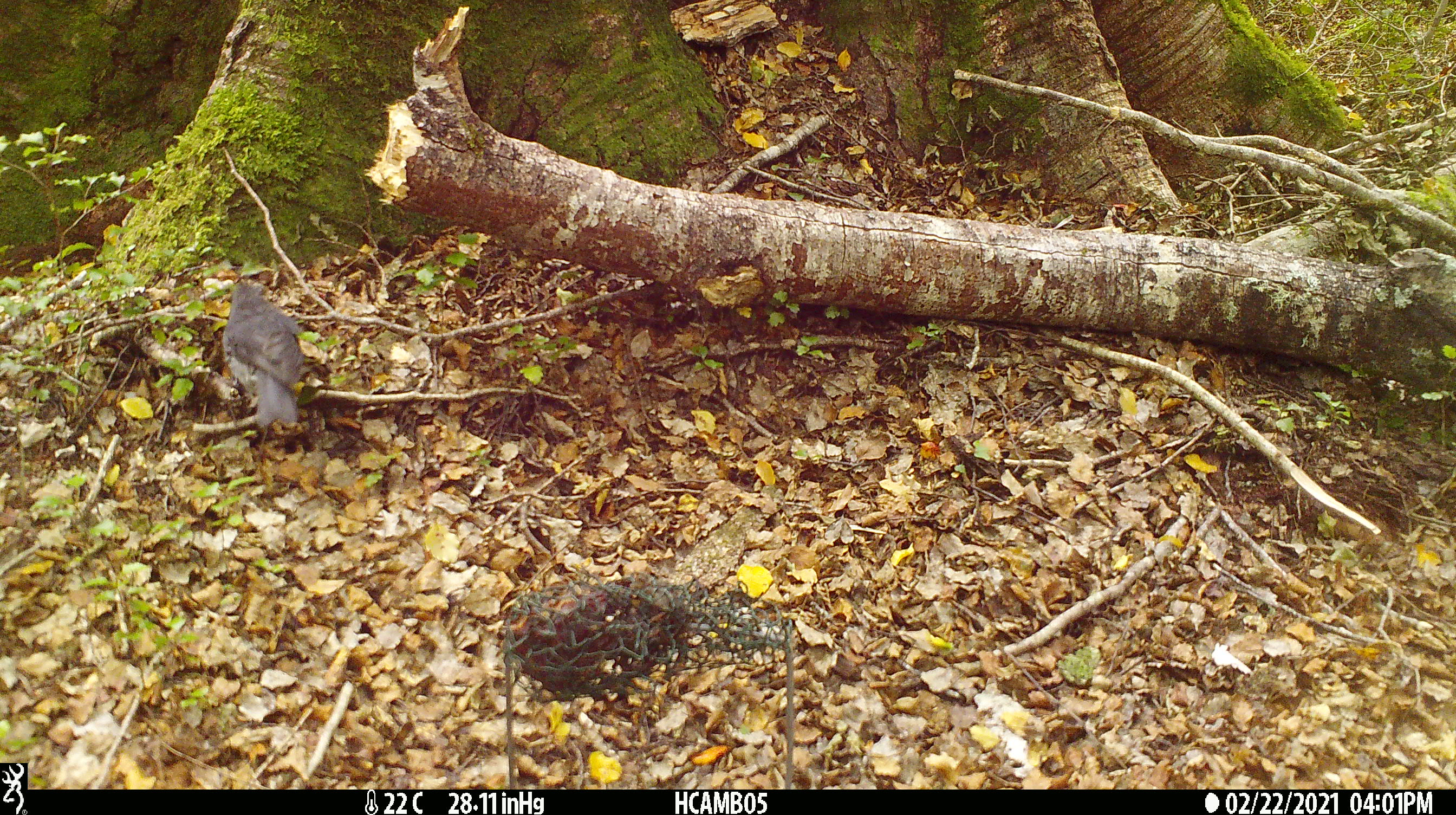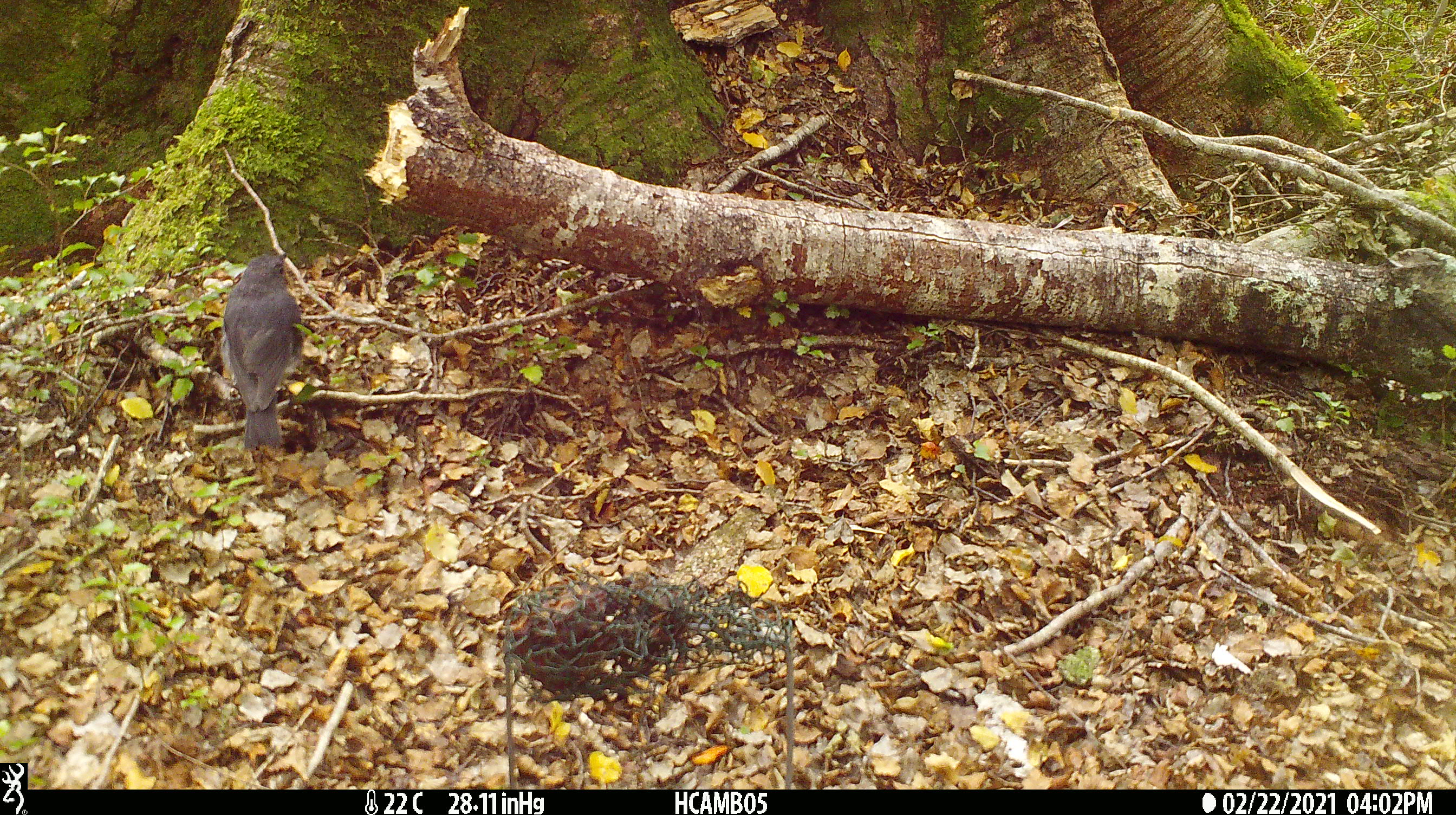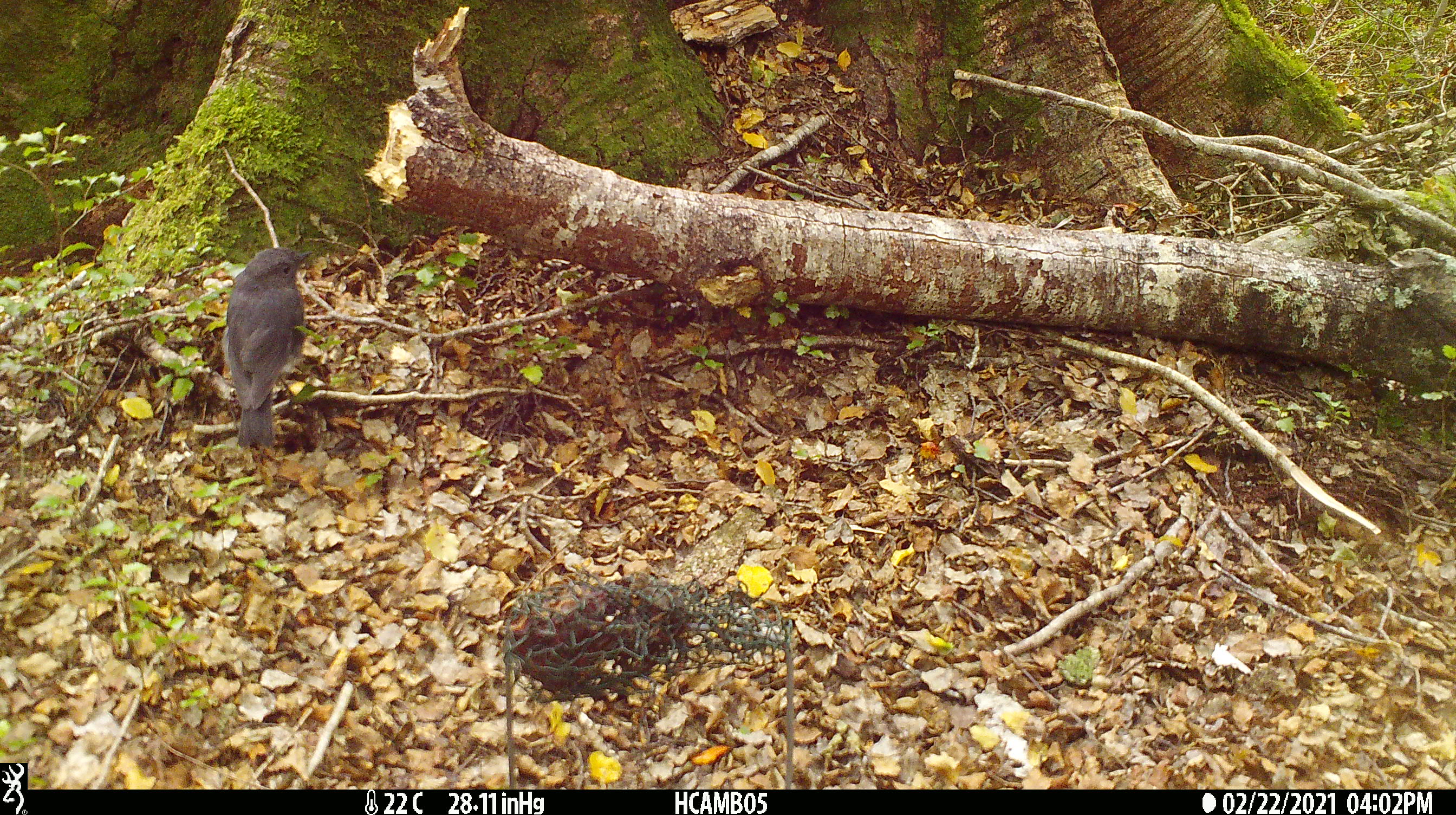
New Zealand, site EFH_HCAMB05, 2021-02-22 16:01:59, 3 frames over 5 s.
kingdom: Animalia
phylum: Chordata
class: Aves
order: Passeriformes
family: Petroicidae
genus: Petroica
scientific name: Petroica australis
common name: new zealand robin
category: robin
Robin (new zealand robin) (Petroica australis).